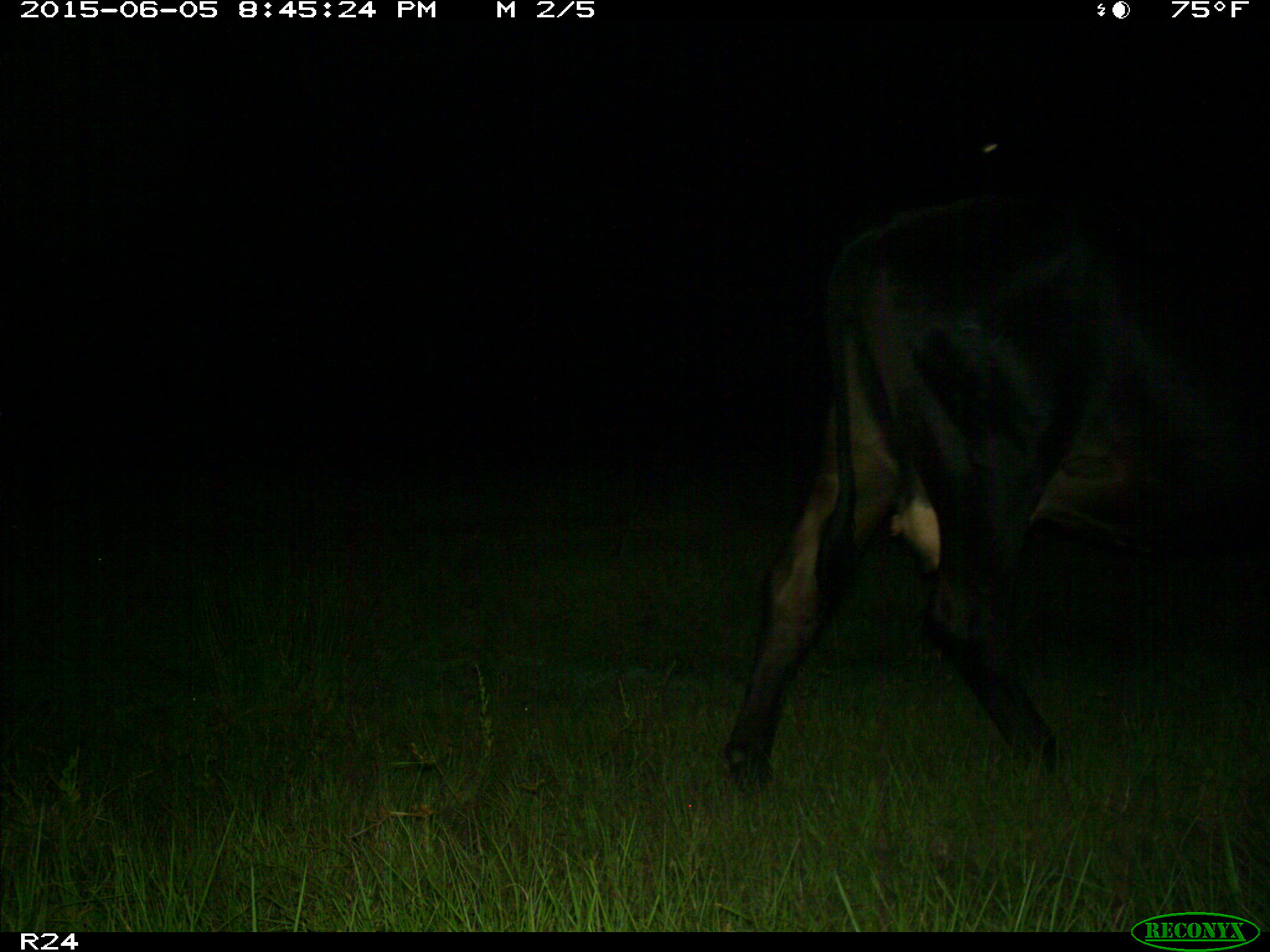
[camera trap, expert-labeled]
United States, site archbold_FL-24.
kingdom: Animalia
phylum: Chordata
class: Mammalia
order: Artiodactyla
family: Bovidae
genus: Bos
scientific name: Bos taurus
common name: domestic cow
Bos taurus (domestic cow).